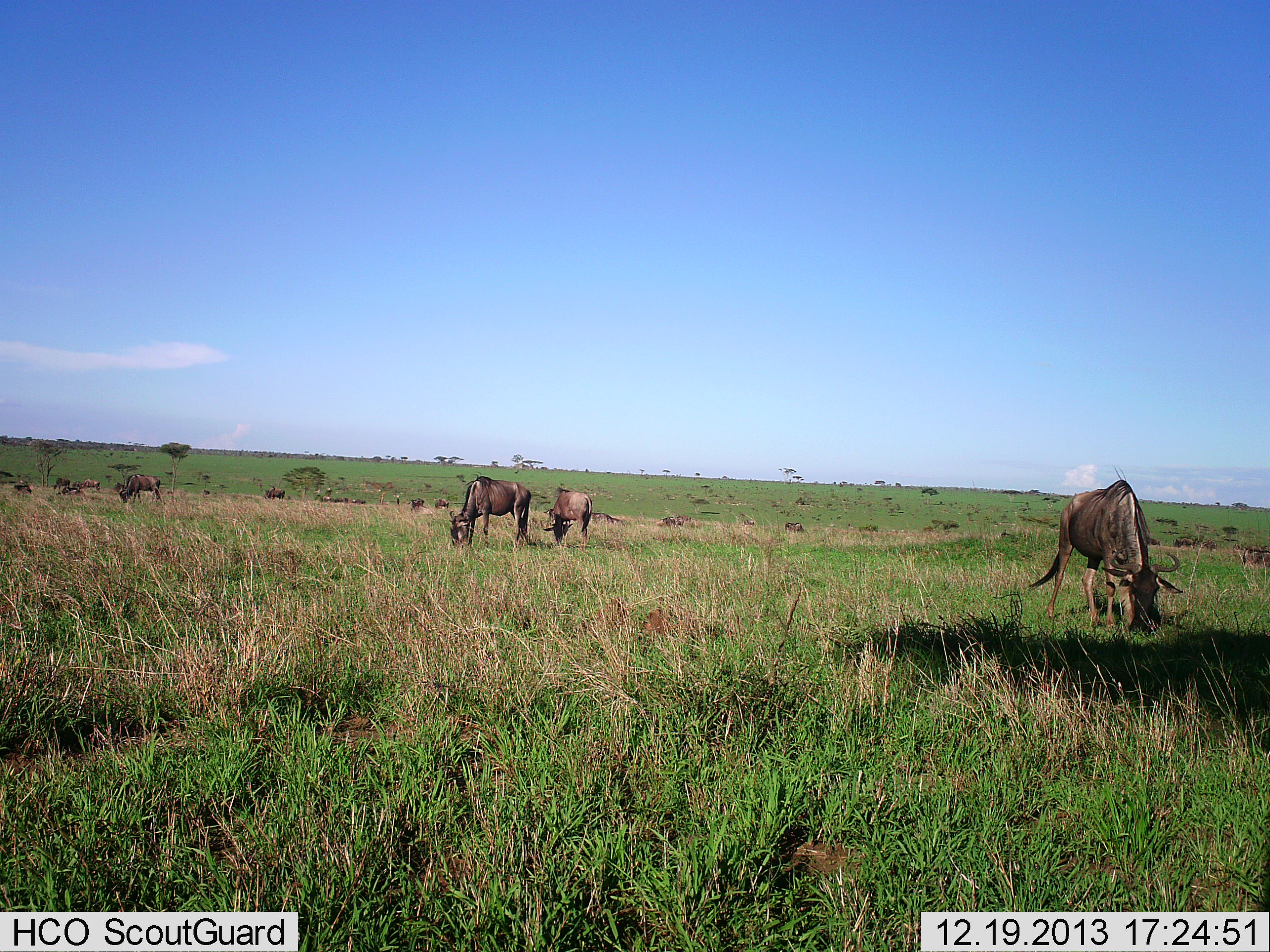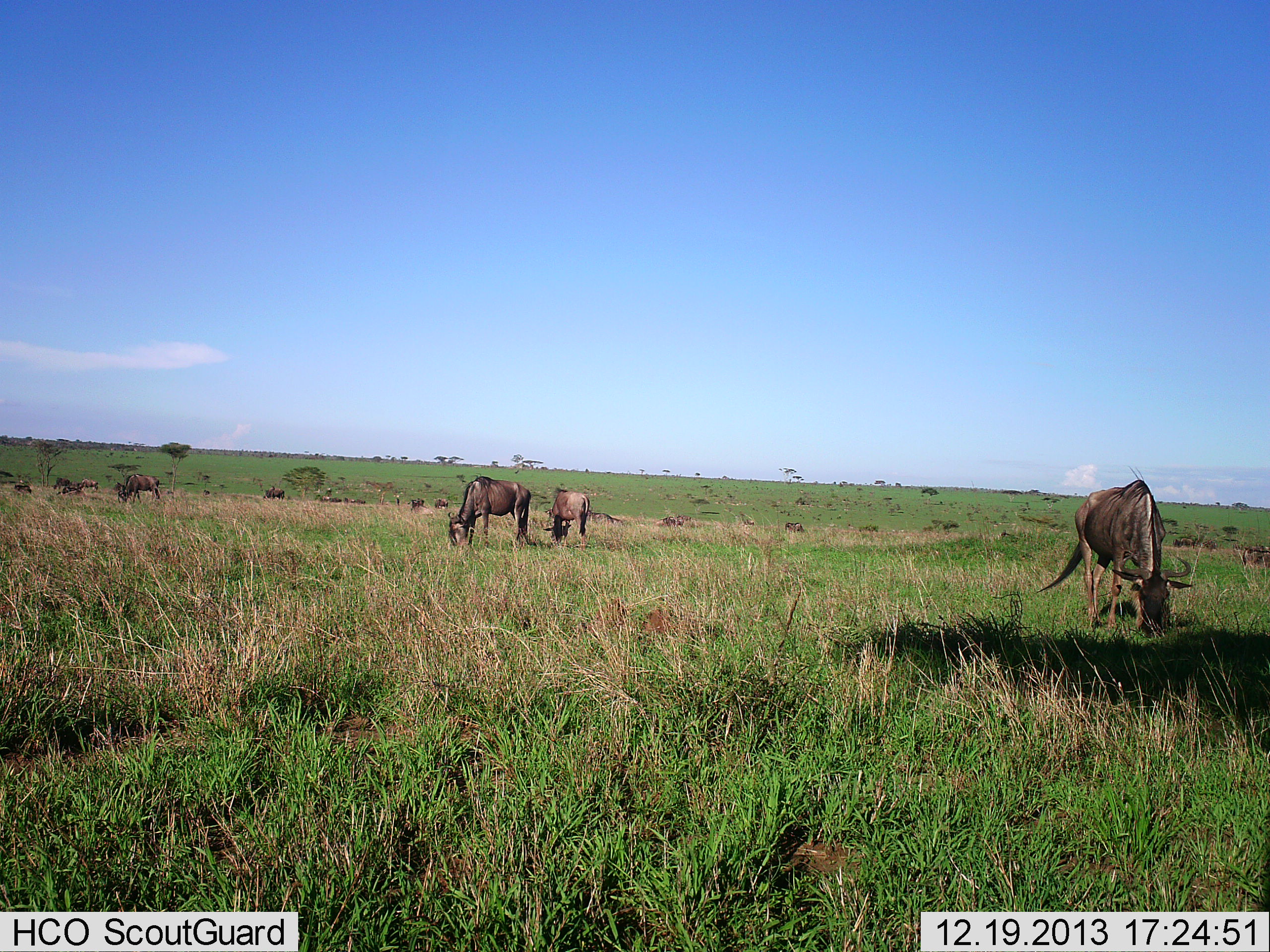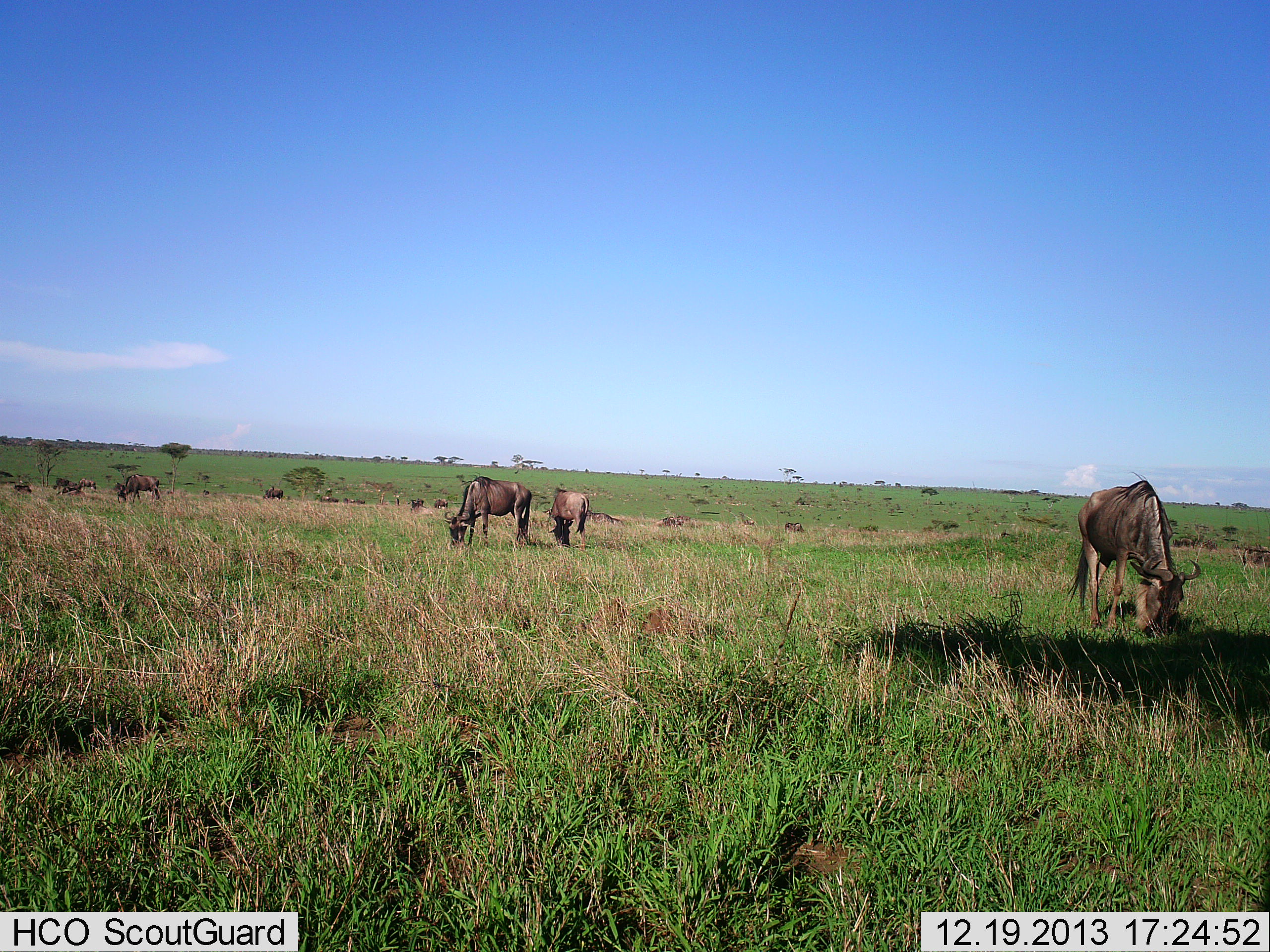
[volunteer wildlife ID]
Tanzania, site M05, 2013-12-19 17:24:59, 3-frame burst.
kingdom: Animalia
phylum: Chordata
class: Mammalia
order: Artiodactyla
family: Bovidae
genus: Connochaetes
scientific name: Connochaetes taurinus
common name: blue wildebeest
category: wildebeest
Wildebeest (blue wildebeest) (Connochaetes taurinus), count 10. Behavior (volunteer vote fractions): standing 45%, resting 9%, moving 0%, interacting 0%. Young present (vote fraction): 9%. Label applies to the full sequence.